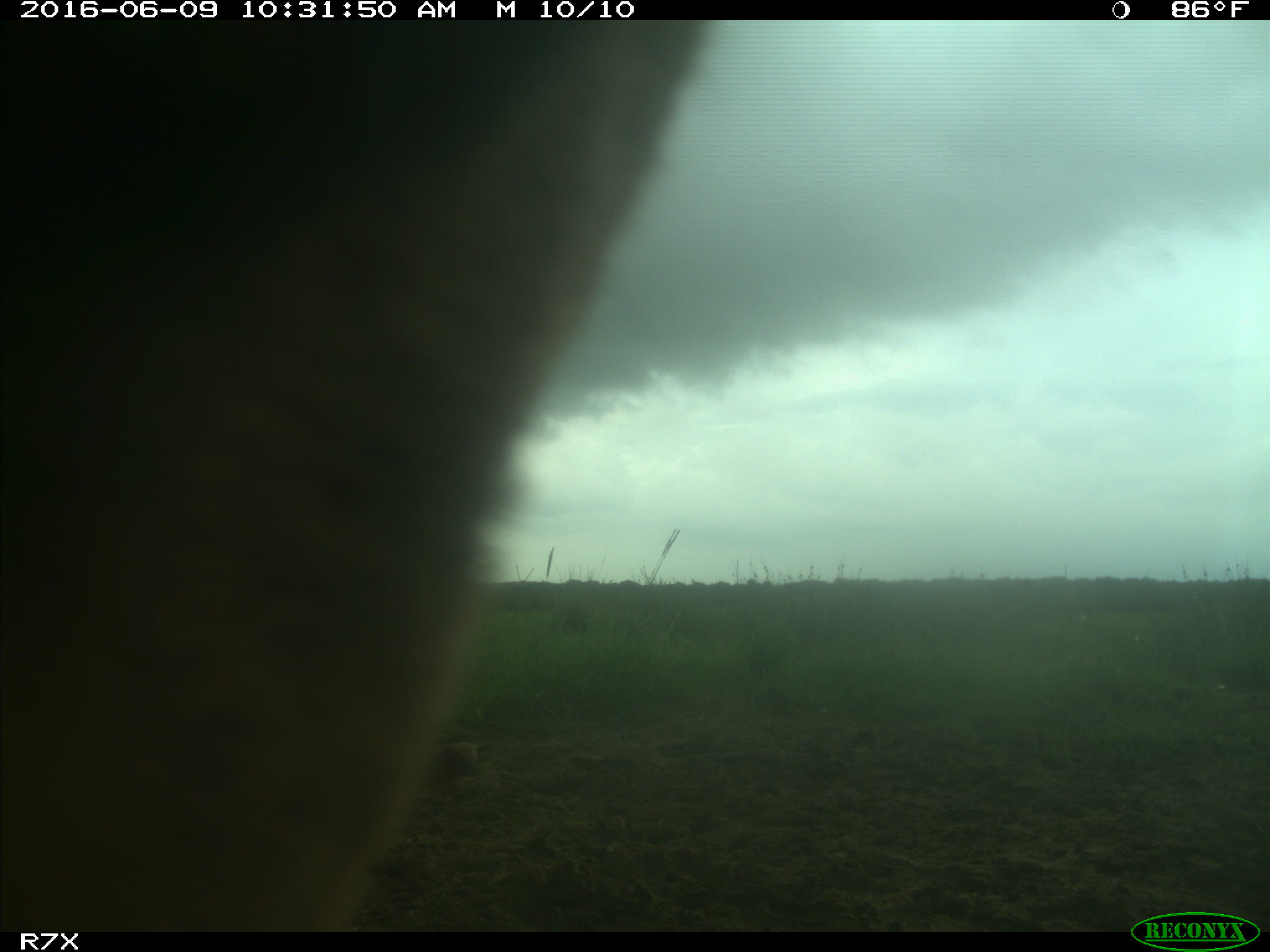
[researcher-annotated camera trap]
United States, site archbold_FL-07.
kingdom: Animalia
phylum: Chordata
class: Mammalia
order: Artiodactyla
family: Bovidae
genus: Bos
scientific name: Bos taurus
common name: domestic cow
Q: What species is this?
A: Bos taurus (domestic cow).